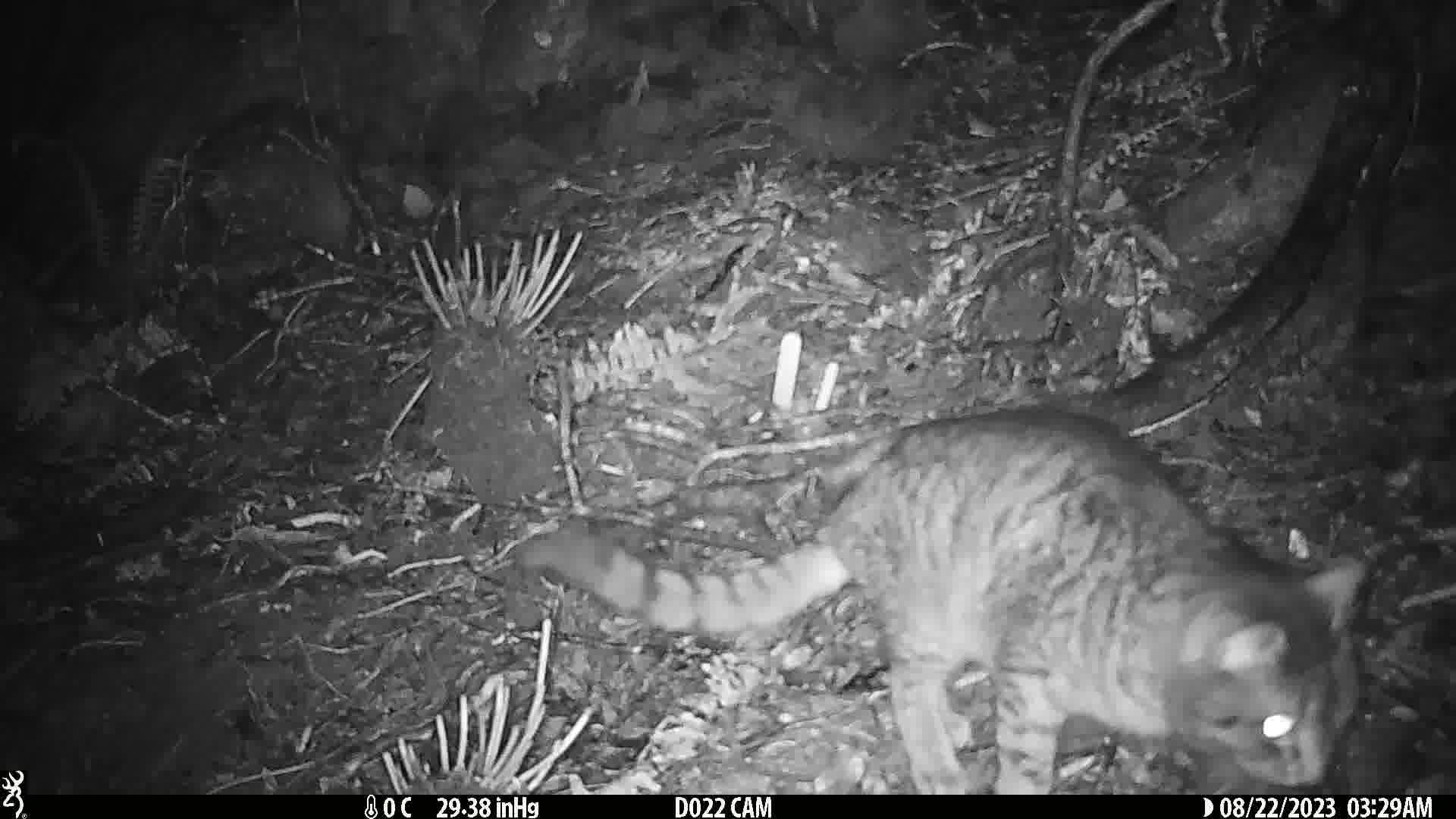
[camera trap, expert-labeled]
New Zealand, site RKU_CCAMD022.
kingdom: Animalia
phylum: Chordata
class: Mammalia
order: Carnivora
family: Felidae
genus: Felis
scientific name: Felis catus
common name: domestic cat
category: cat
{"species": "cat (domestic cat) (Felis catus)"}